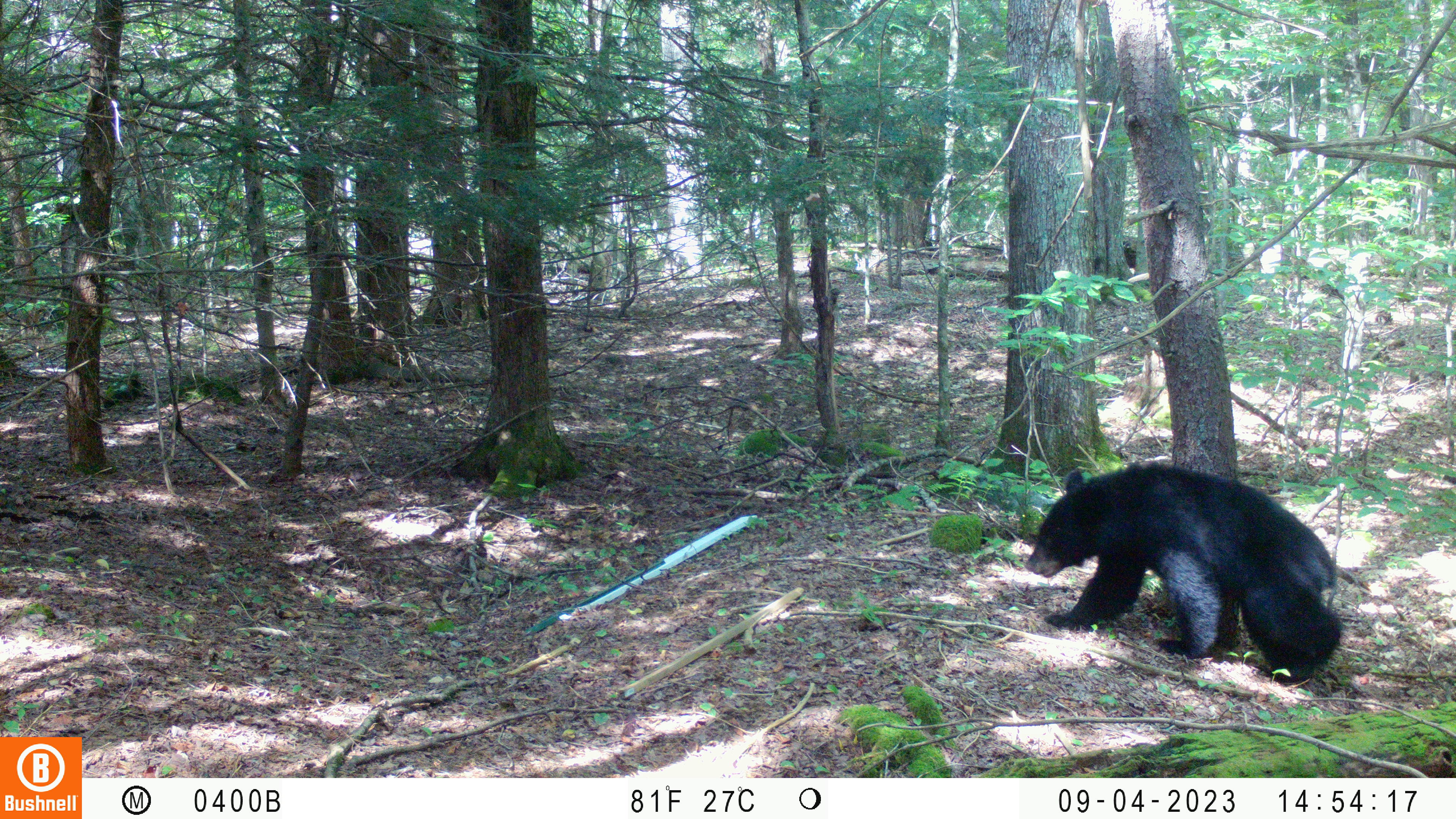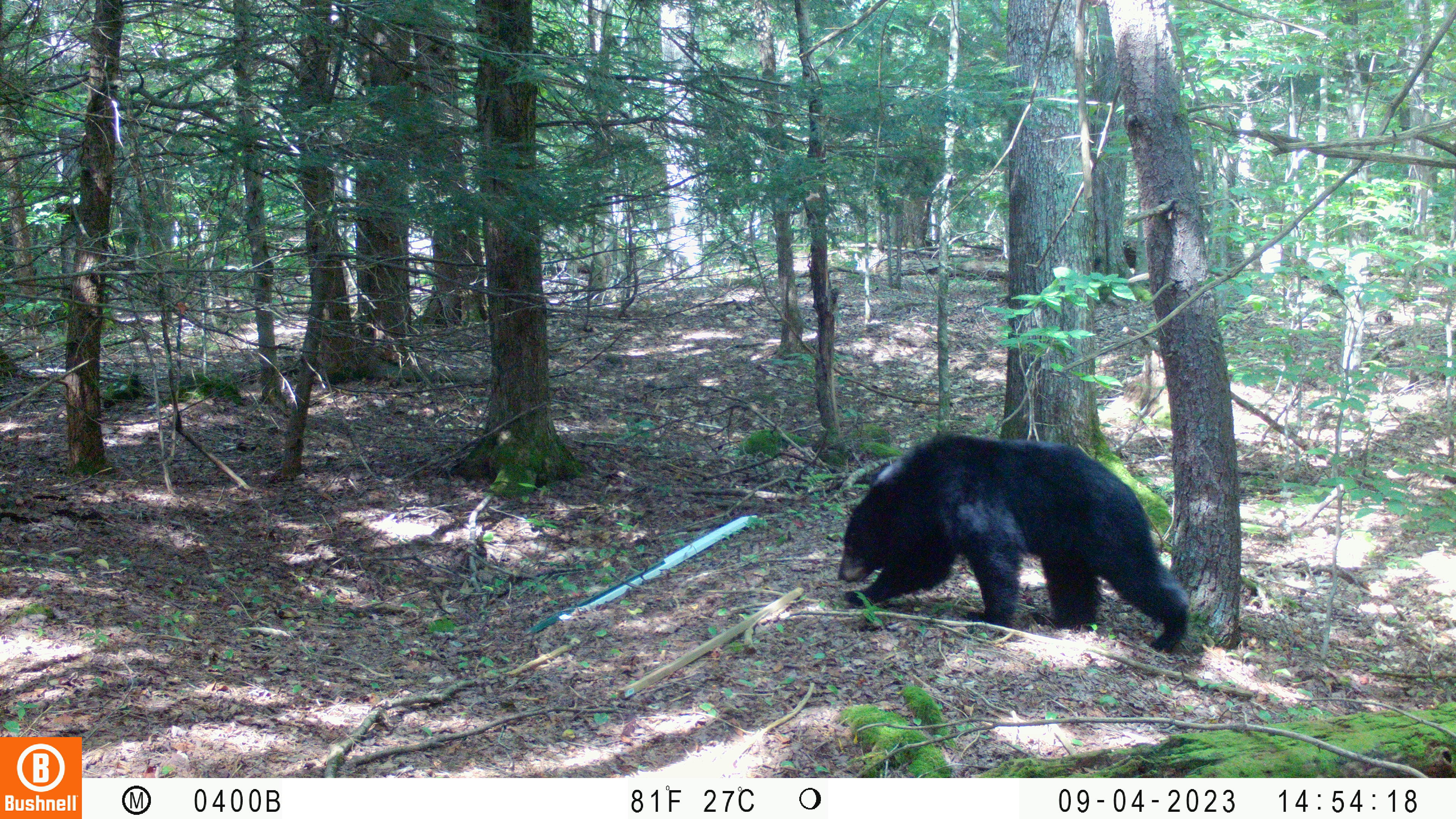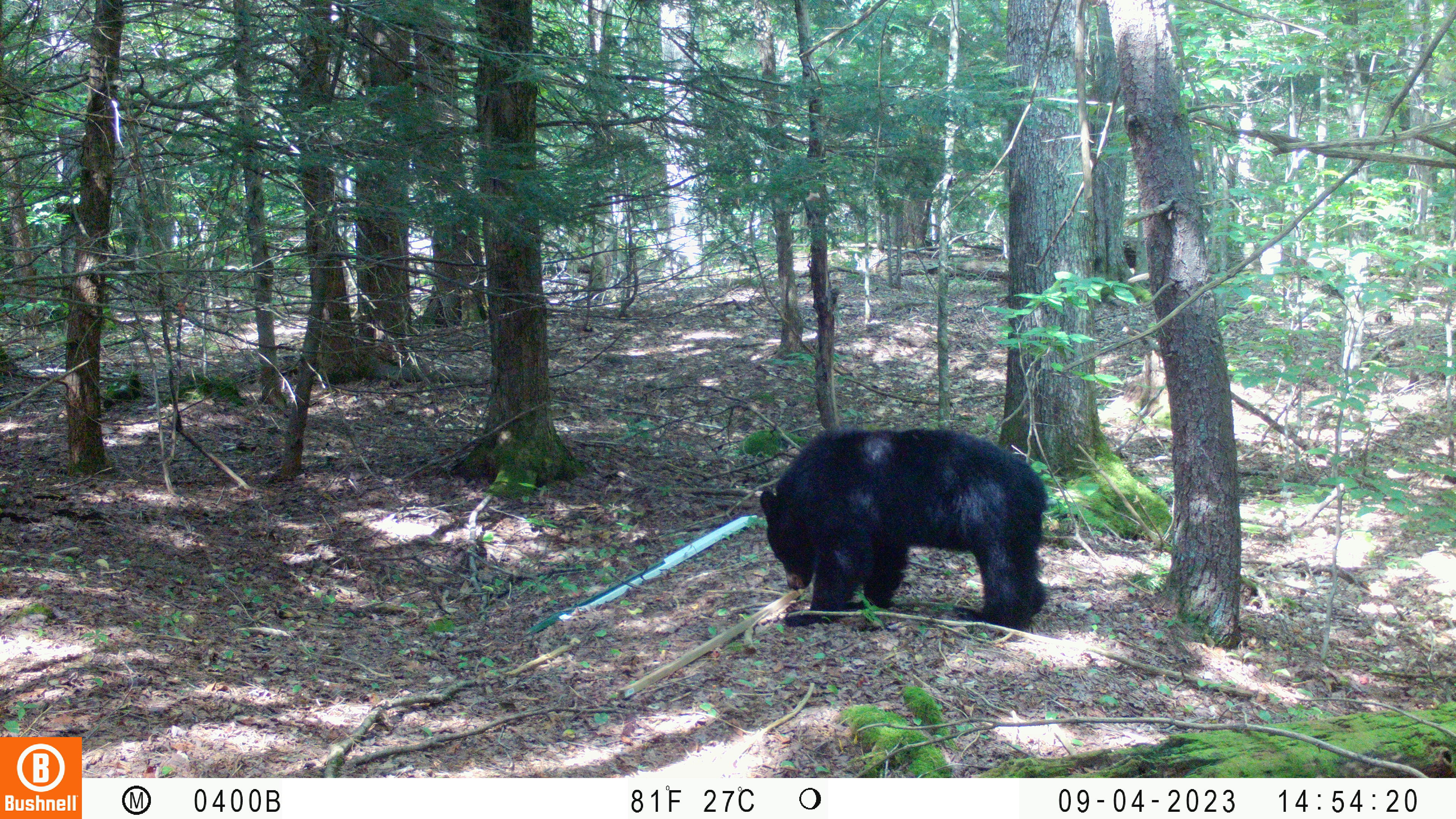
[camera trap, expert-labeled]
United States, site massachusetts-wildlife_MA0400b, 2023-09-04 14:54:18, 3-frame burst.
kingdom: Animalia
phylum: Chordata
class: Mammalia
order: Carnivora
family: Ursidae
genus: Ursus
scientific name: Ursus americanus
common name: black bear